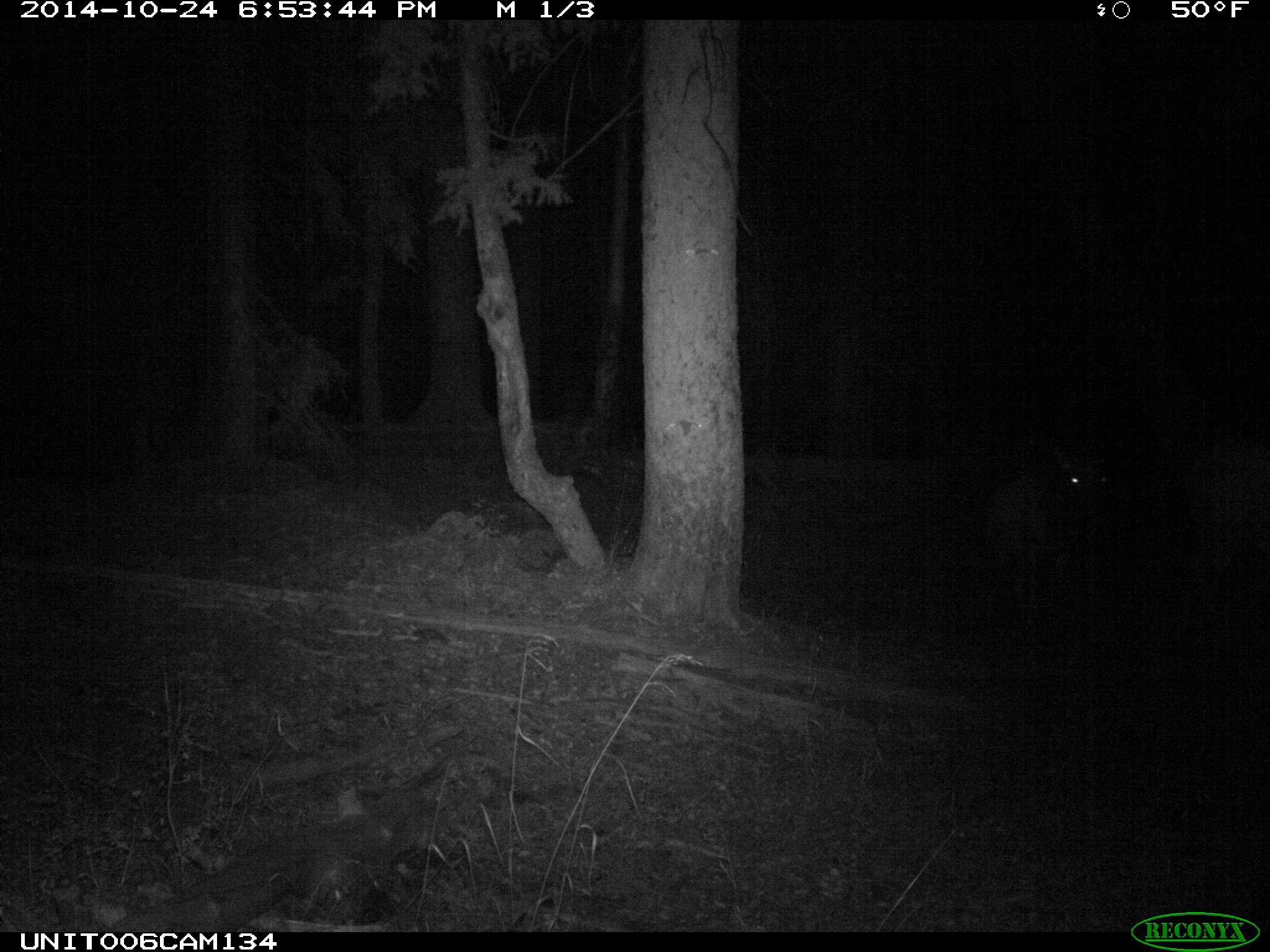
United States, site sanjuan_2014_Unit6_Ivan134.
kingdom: Animalia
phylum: Chordata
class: Mammalia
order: Artiodactyla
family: Cervidae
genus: Cervus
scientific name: Cervus elaphus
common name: red deer